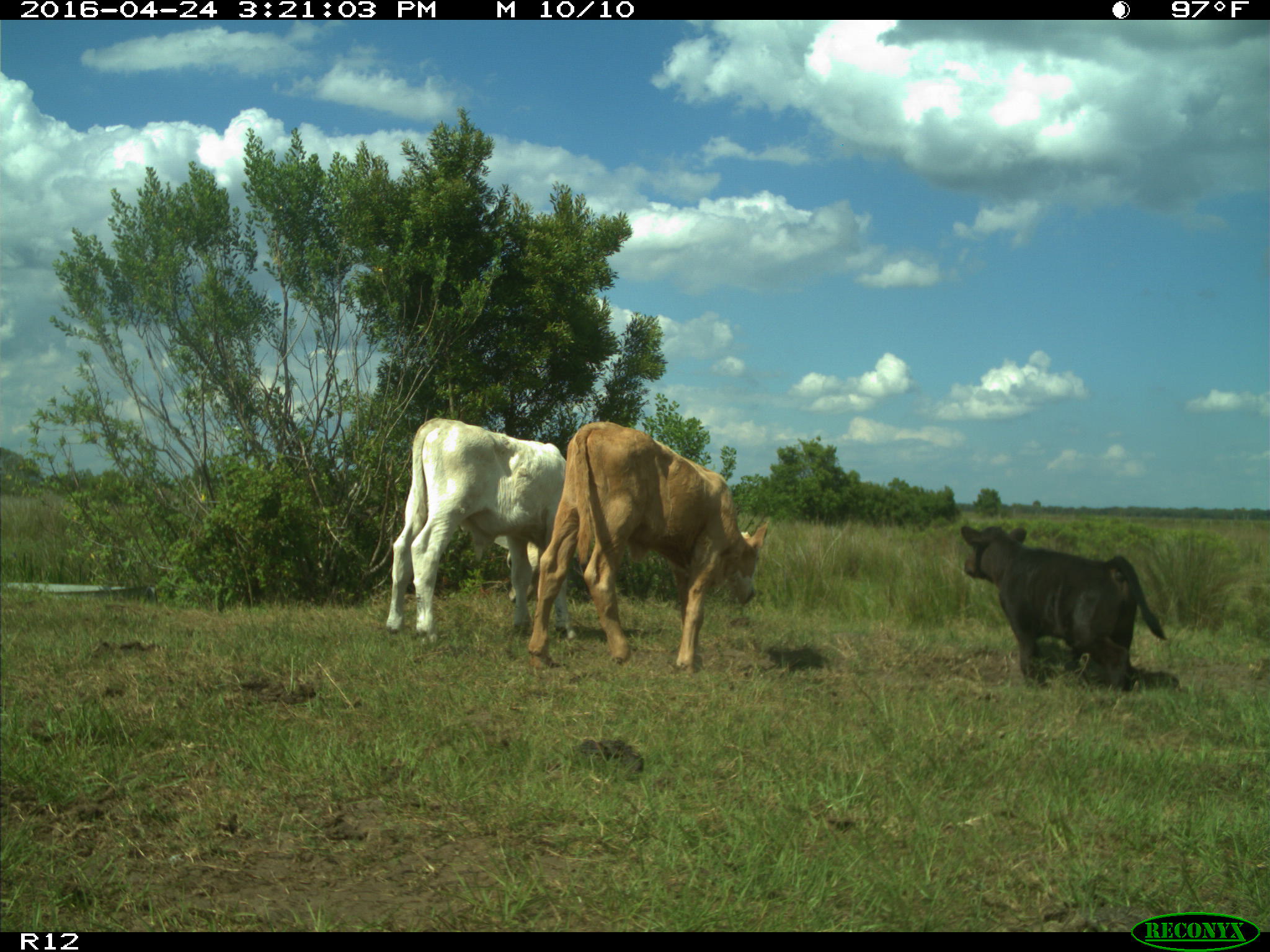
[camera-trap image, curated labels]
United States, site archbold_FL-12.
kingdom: Animalia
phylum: Chordata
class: Mammalia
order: Artiodactyla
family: Bovidae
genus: Bos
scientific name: Bos taurus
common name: domestic cow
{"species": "Bos taurus (domestic cow)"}